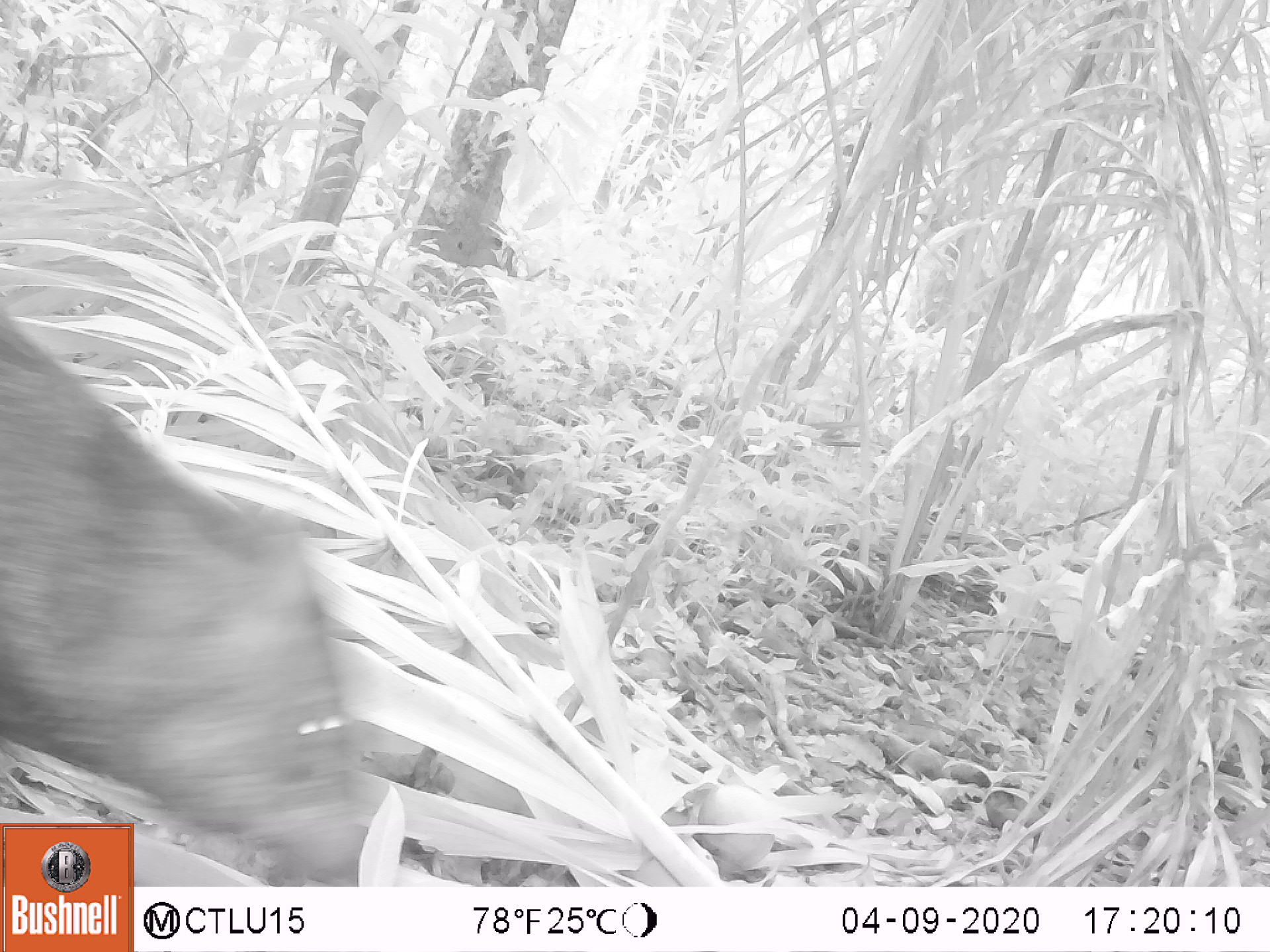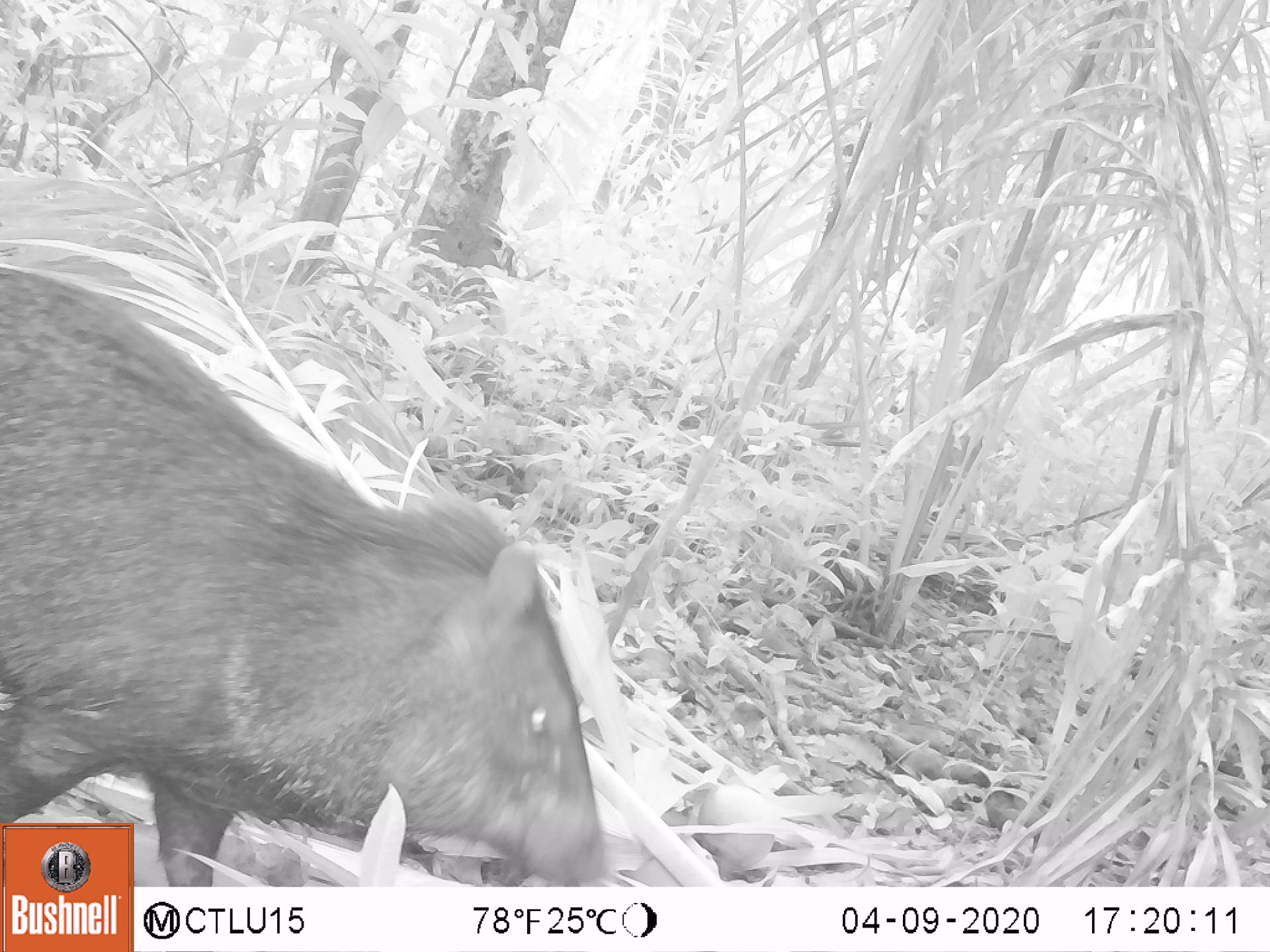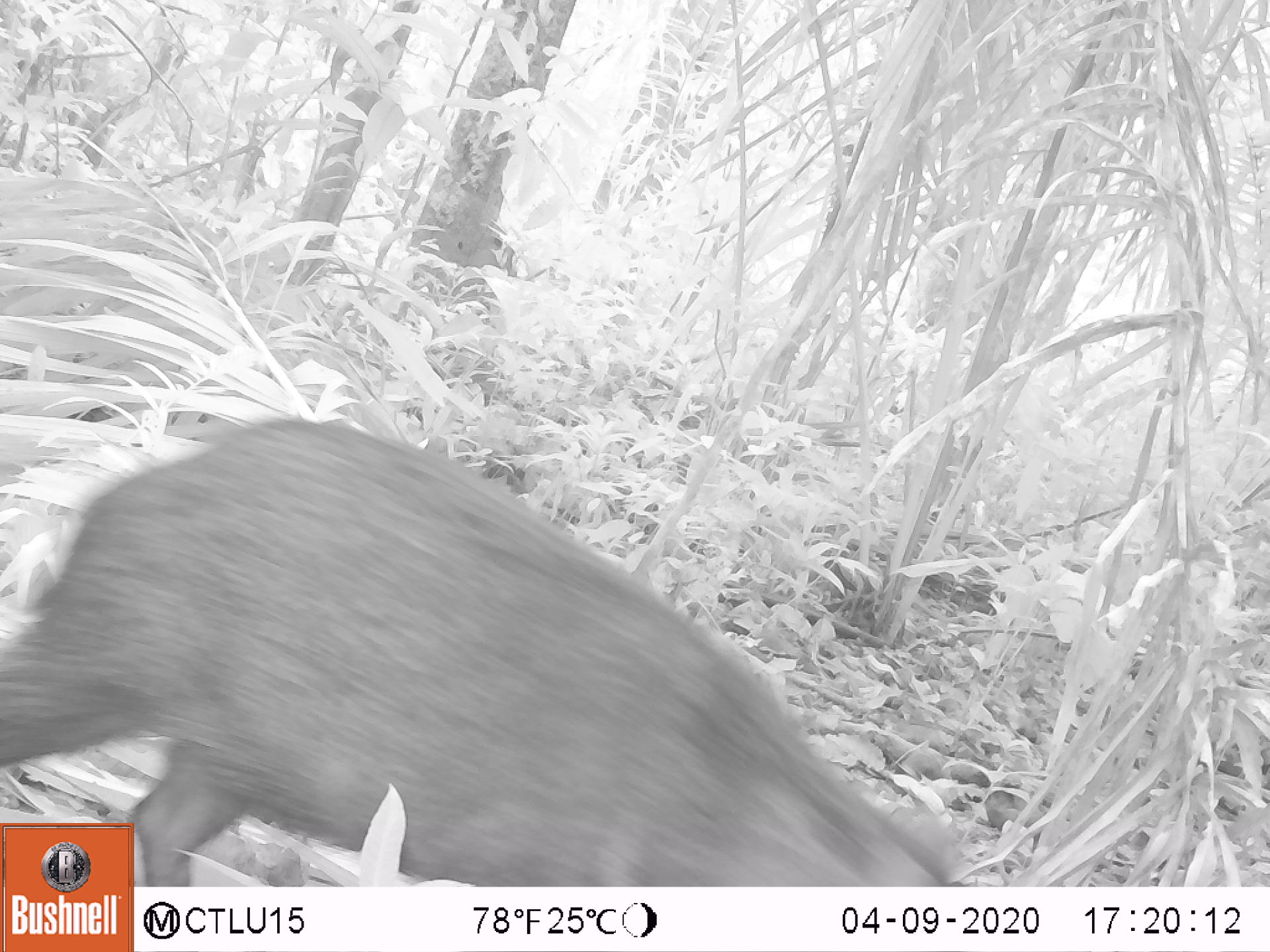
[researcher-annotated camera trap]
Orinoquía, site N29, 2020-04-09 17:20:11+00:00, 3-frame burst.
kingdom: Animalia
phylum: Chordata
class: Mammalia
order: Artiodactyla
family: Tayassuidae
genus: Pecari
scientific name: Pecari tajacu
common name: collared peccary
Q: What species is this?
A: Collared peccary (Pecari tajacu).